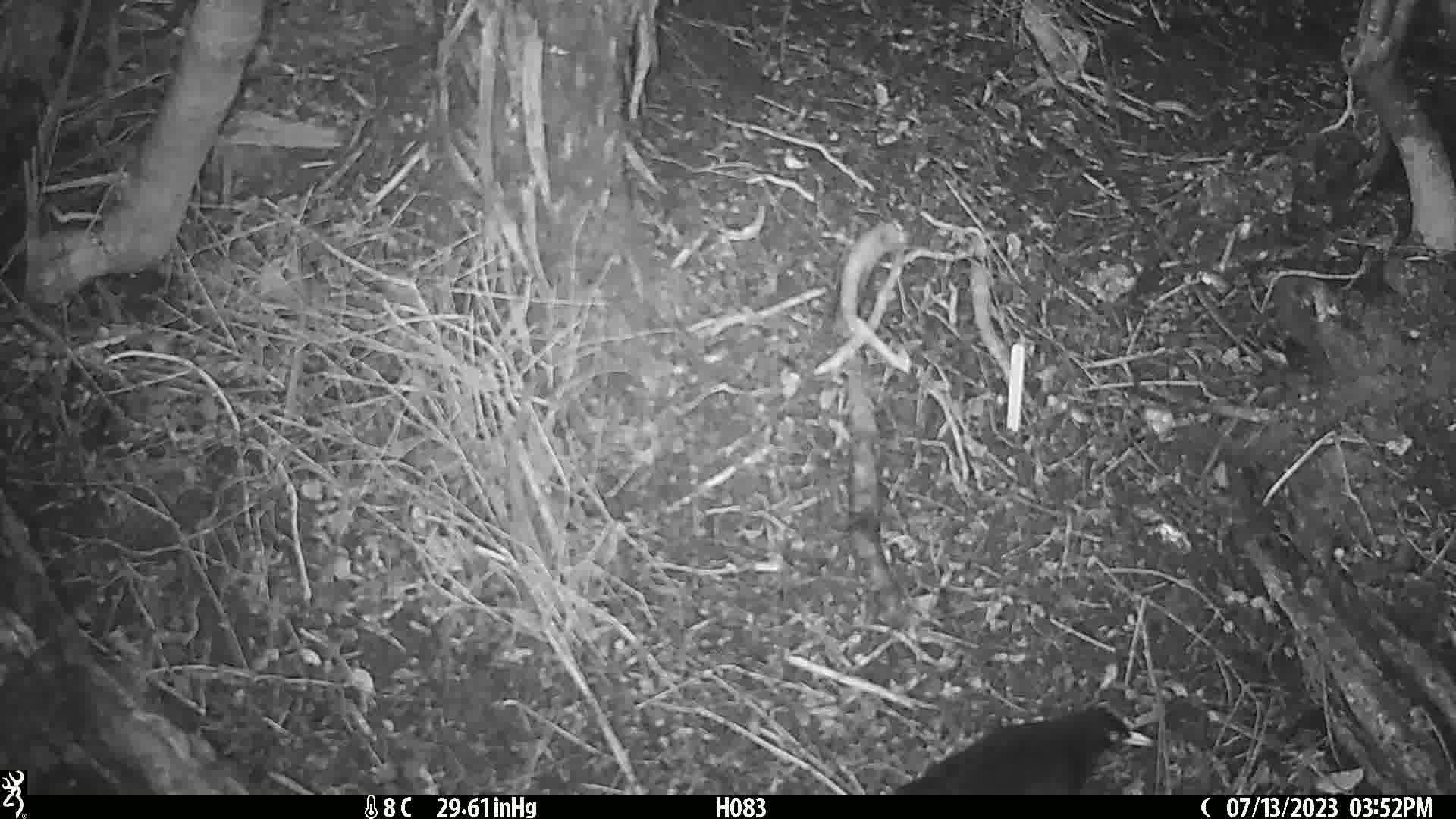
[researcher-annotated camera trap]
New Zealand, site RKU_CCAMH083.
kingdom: Animalia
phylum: Chordata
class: Aves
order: Passeriformes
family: Turdidae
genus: Turdus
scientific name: Turdus merula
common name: eurasian blackbird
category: blackbird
Blackbird (eurasian blackbird) (Turdus merula).